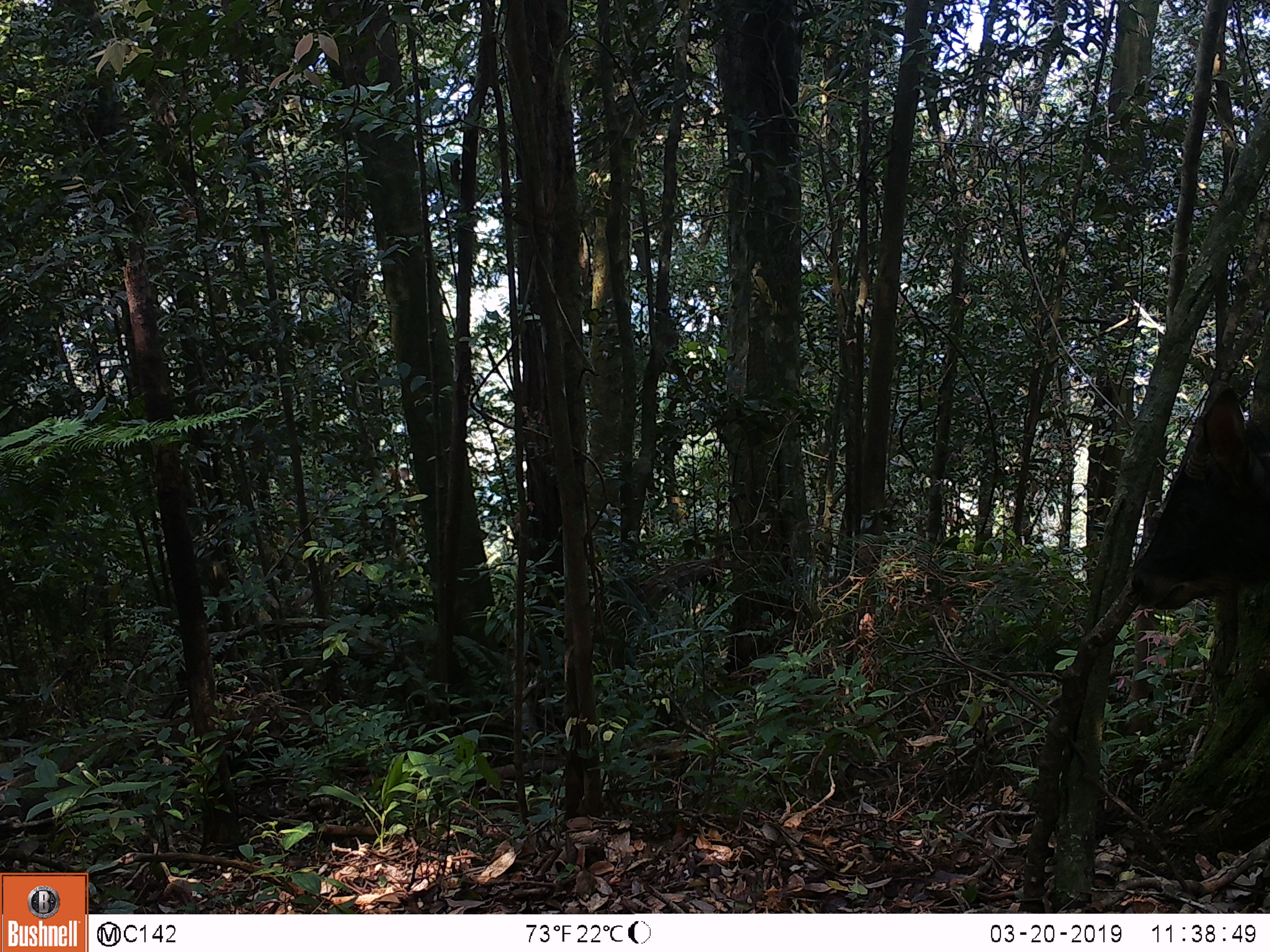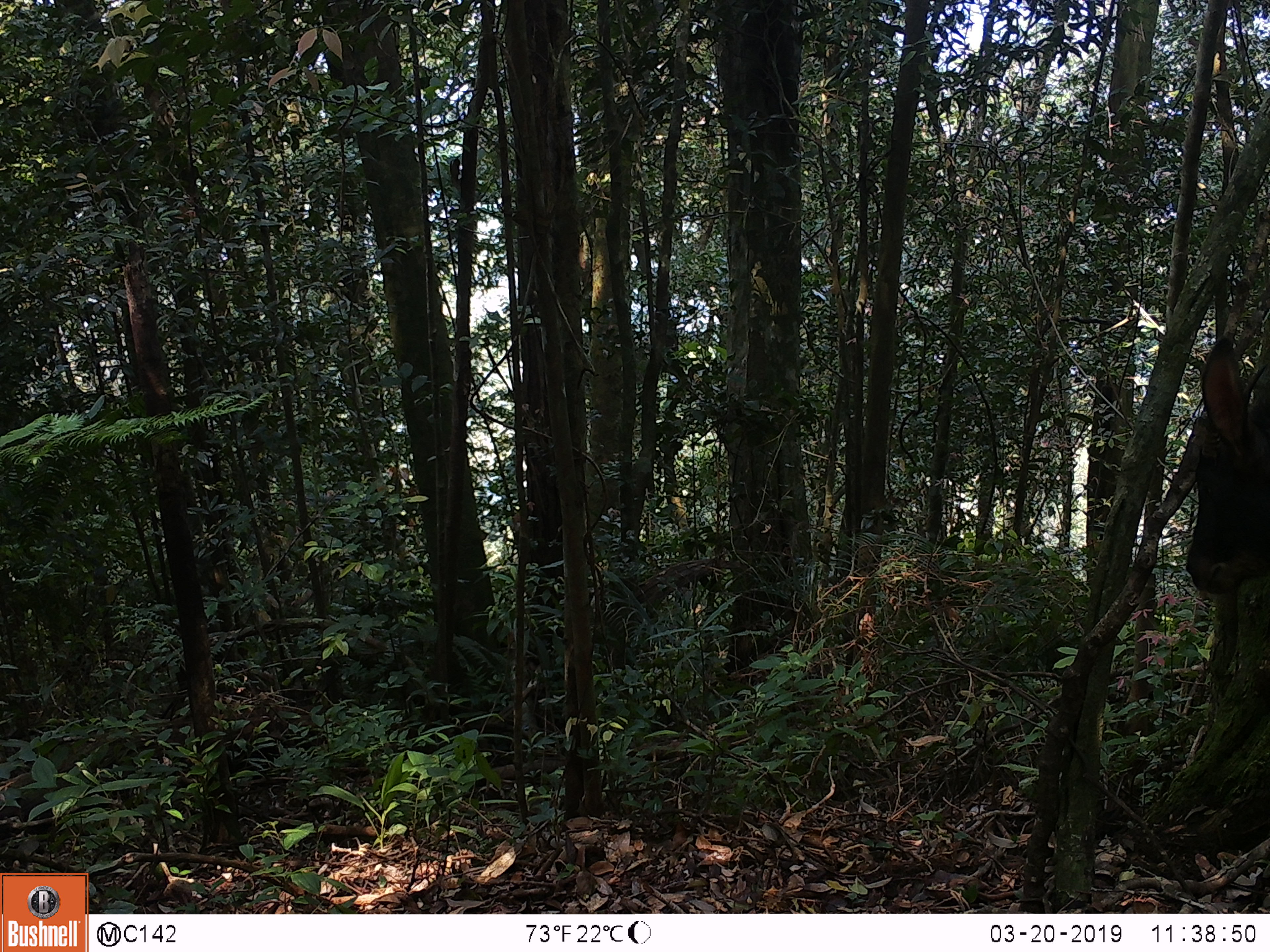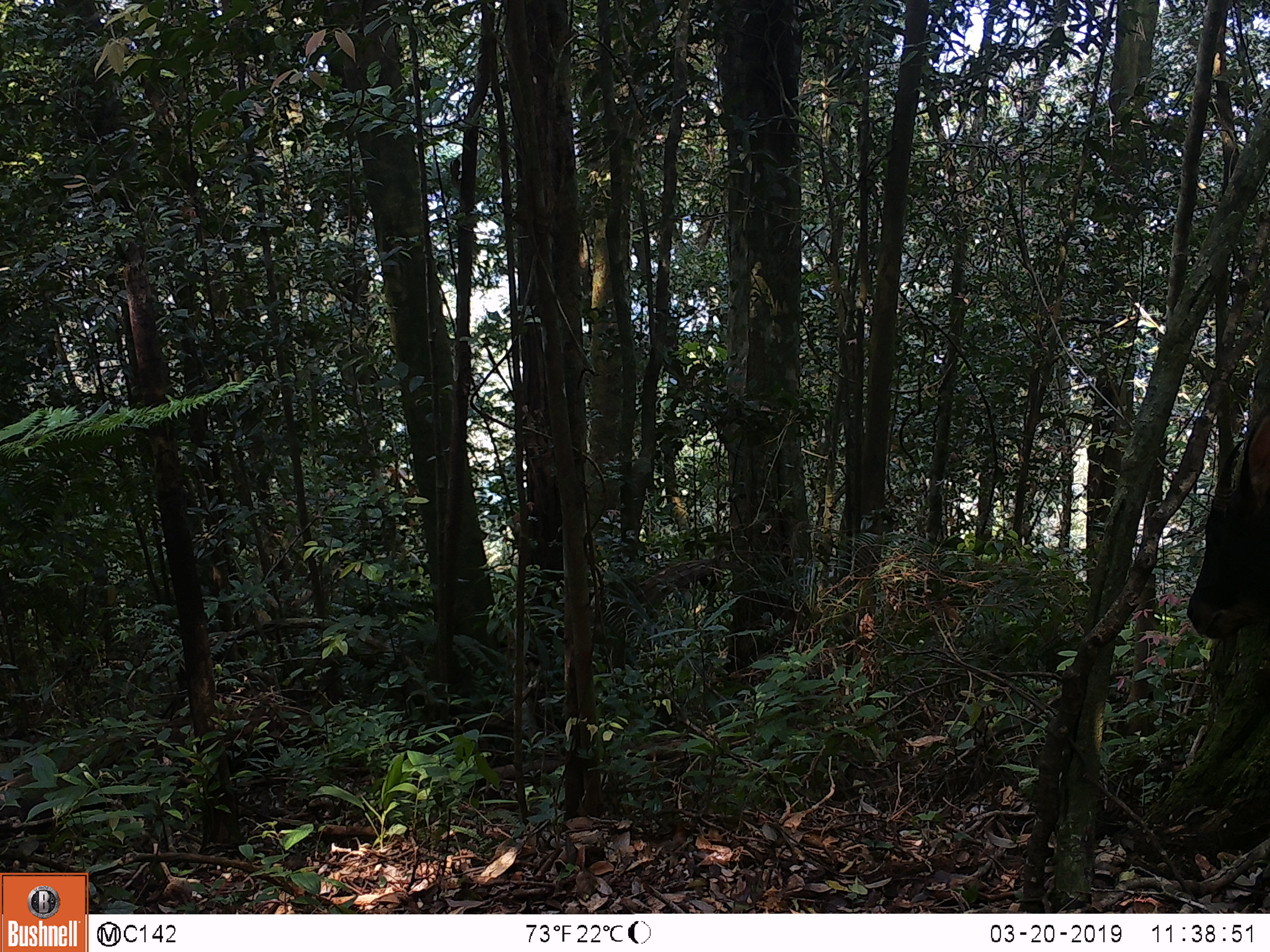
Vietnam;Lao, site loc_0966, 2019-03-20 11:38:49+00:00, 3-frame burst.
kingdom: Animalia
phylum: Chordata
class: Mammalia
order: Artiodactyla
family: Bovidae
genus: Capricornis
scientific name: Capricornis sumatraensis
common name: chinese serow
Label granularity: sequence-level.